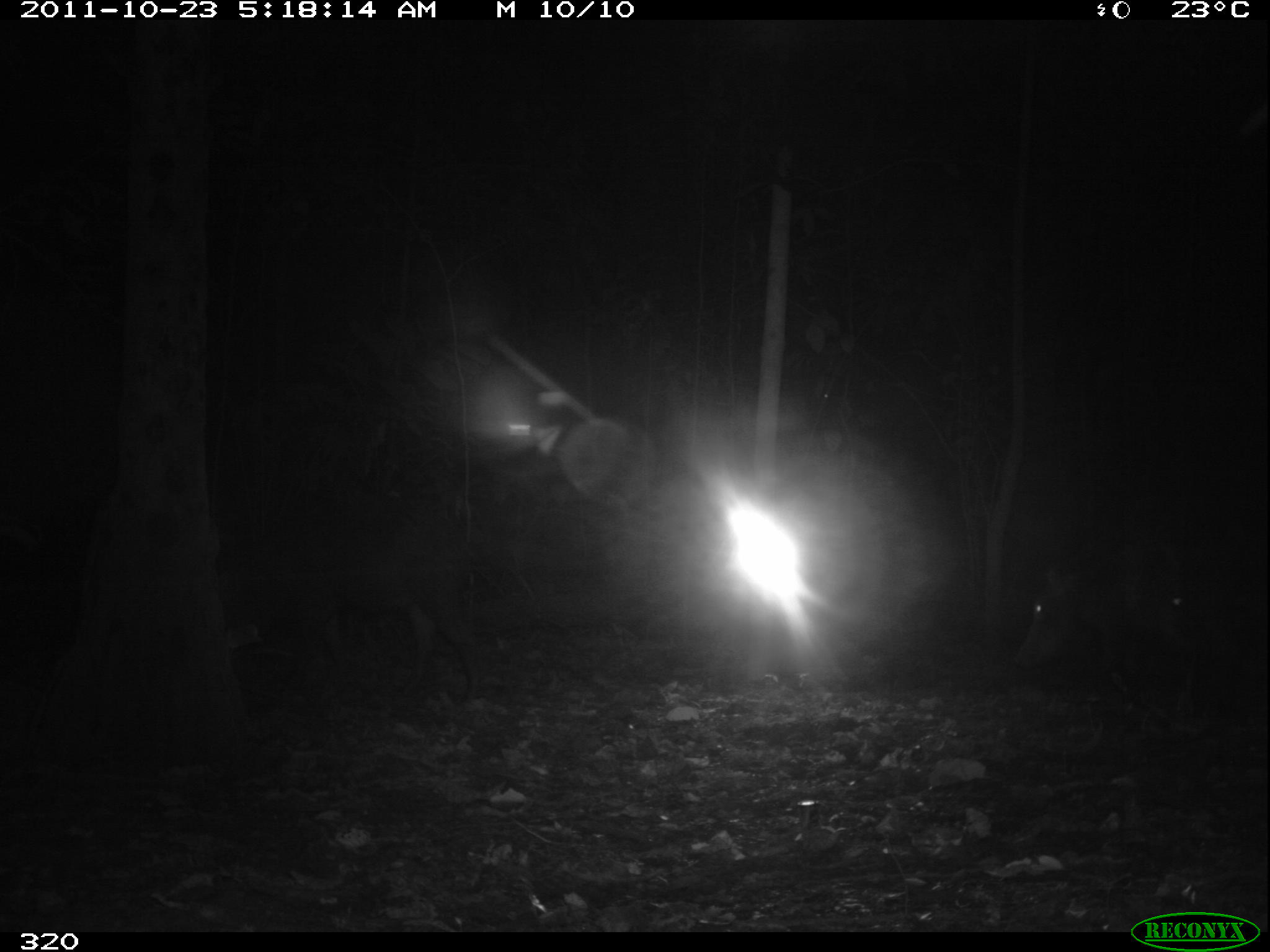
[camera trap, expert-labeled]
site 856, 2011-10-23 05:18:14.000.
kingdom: Animalia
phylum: Chordata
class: Mammalia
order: Artiodactyla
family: Tayassuidae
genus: Tayassu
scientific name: Tayassu pecari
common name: white-lipped peccary